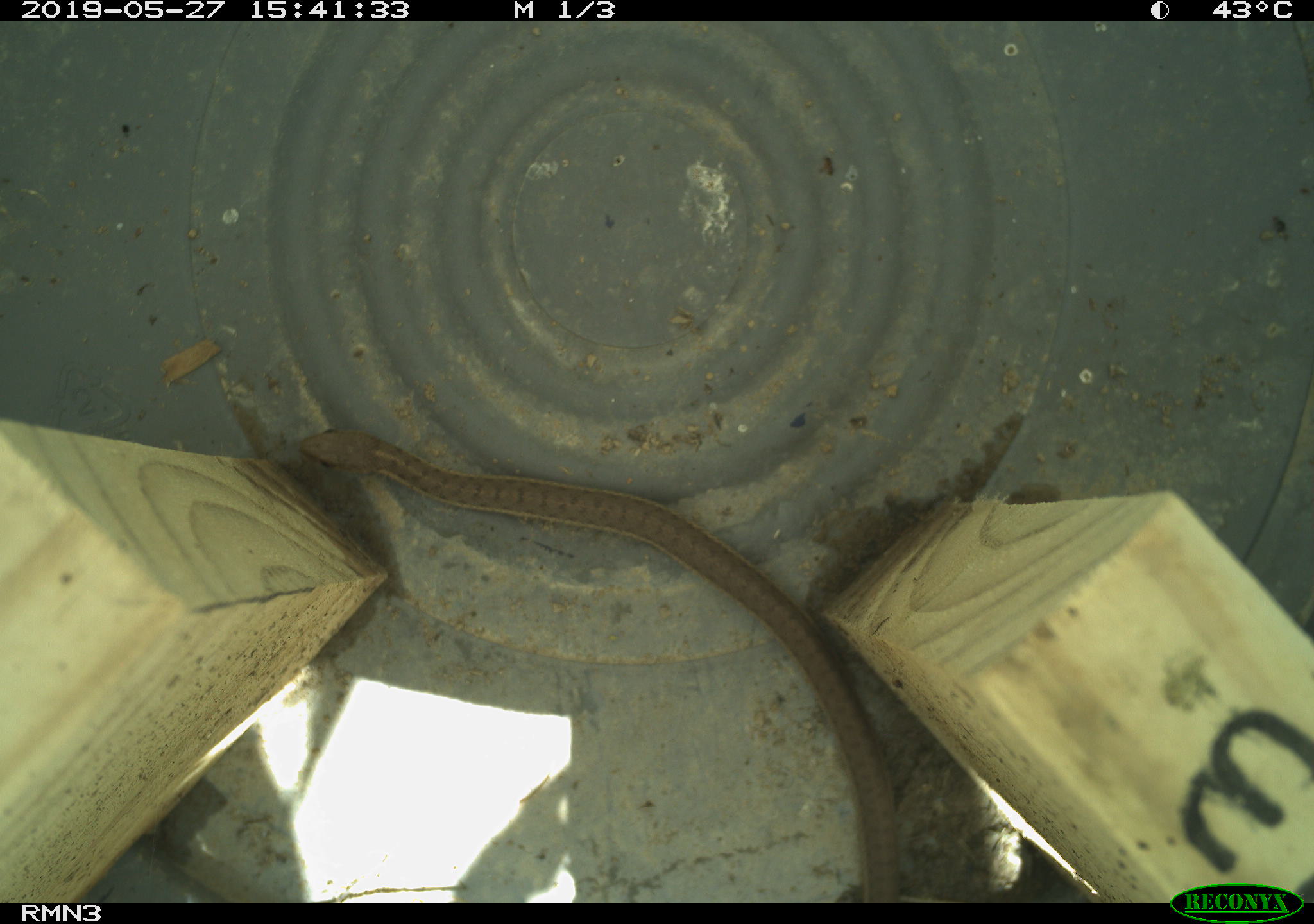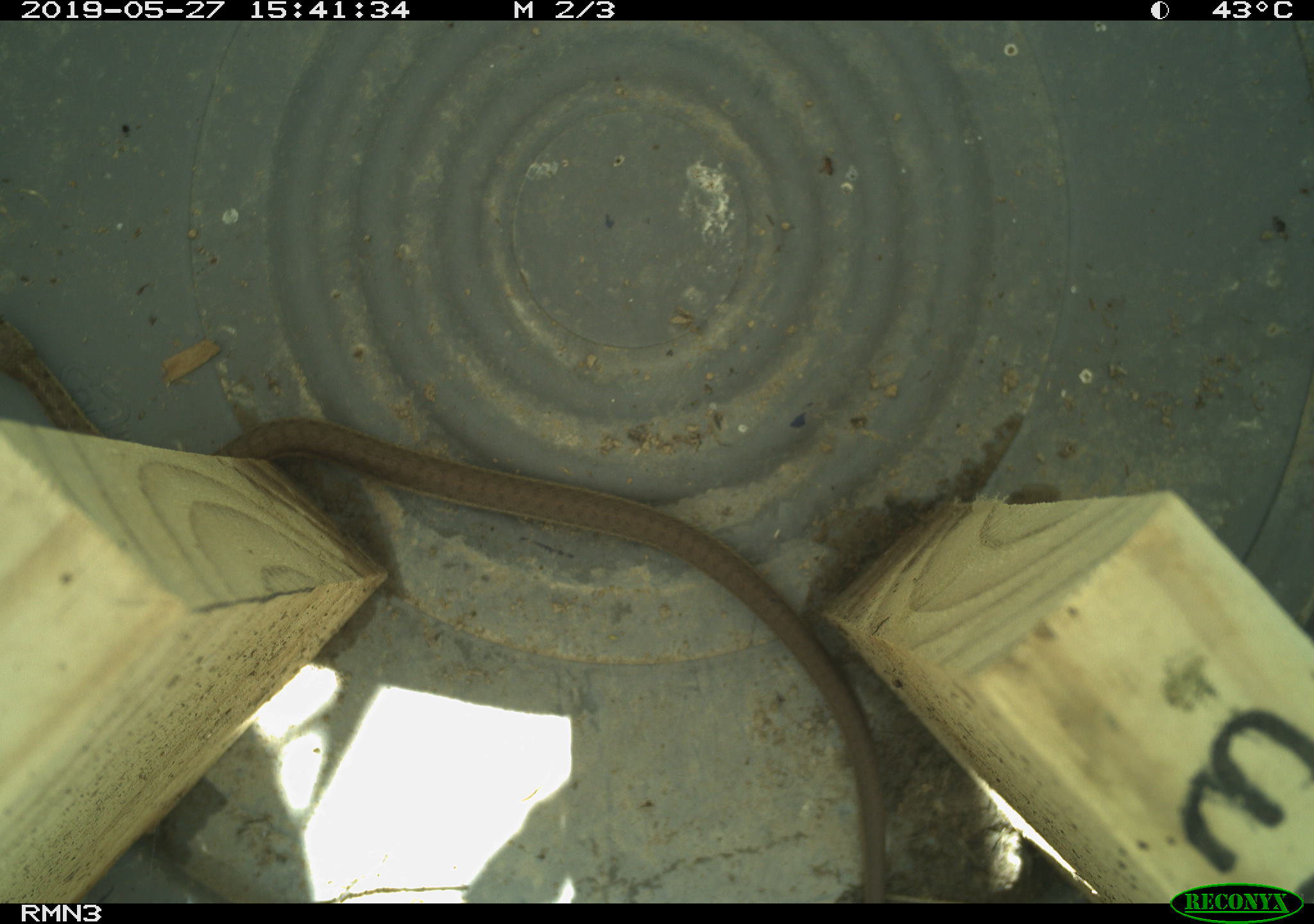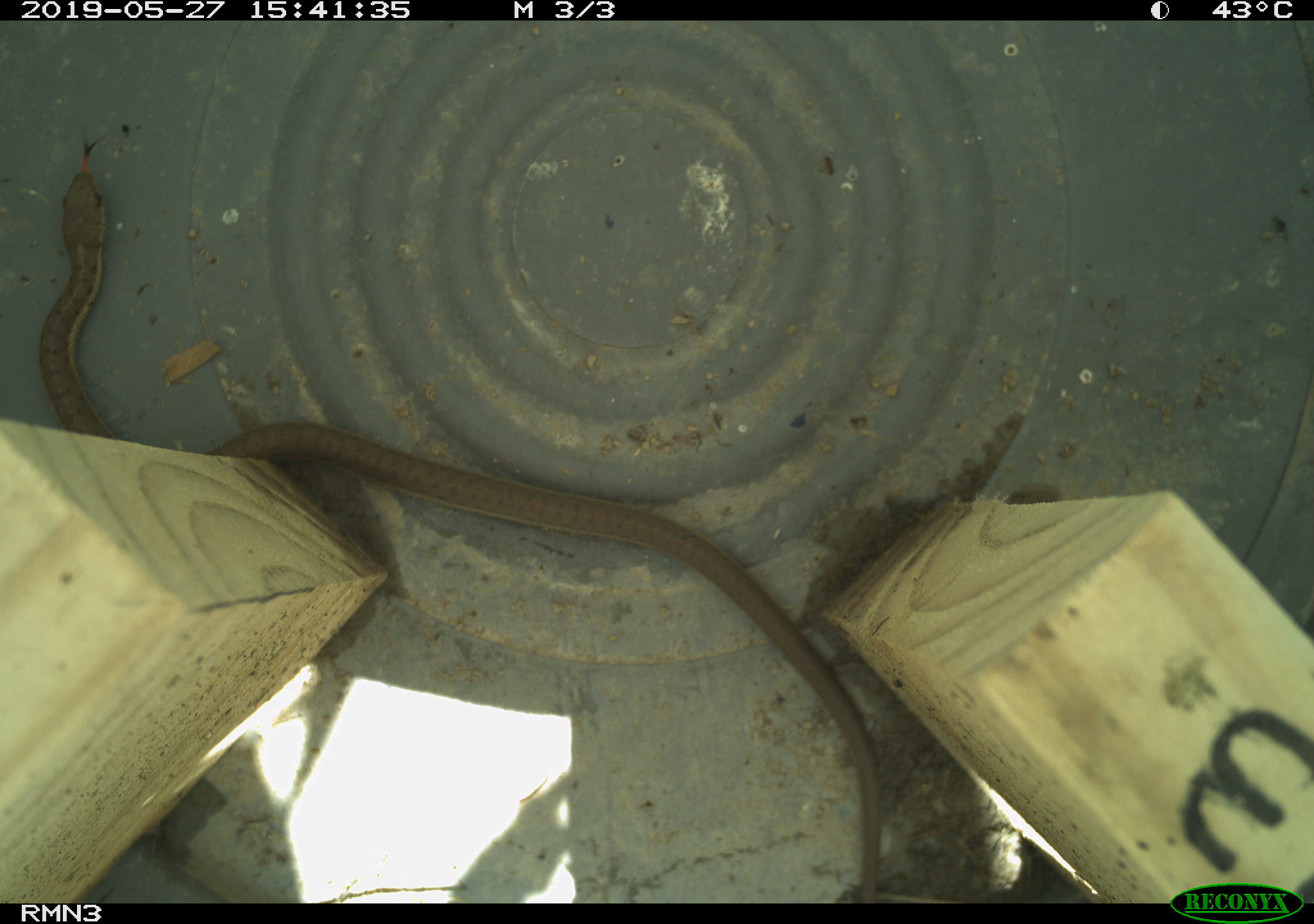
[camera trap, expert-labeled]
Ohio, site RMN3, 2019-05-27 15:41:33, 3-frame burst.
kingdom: Animalia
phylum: Chordata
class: Reptilia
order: Squamata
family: Colubridae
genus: Thamnophis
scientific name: Thamnophis sirtalis sirtalis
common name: eastern gartersnake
Eastern gartersnake (Thamnophis sirtalis sirtalis).